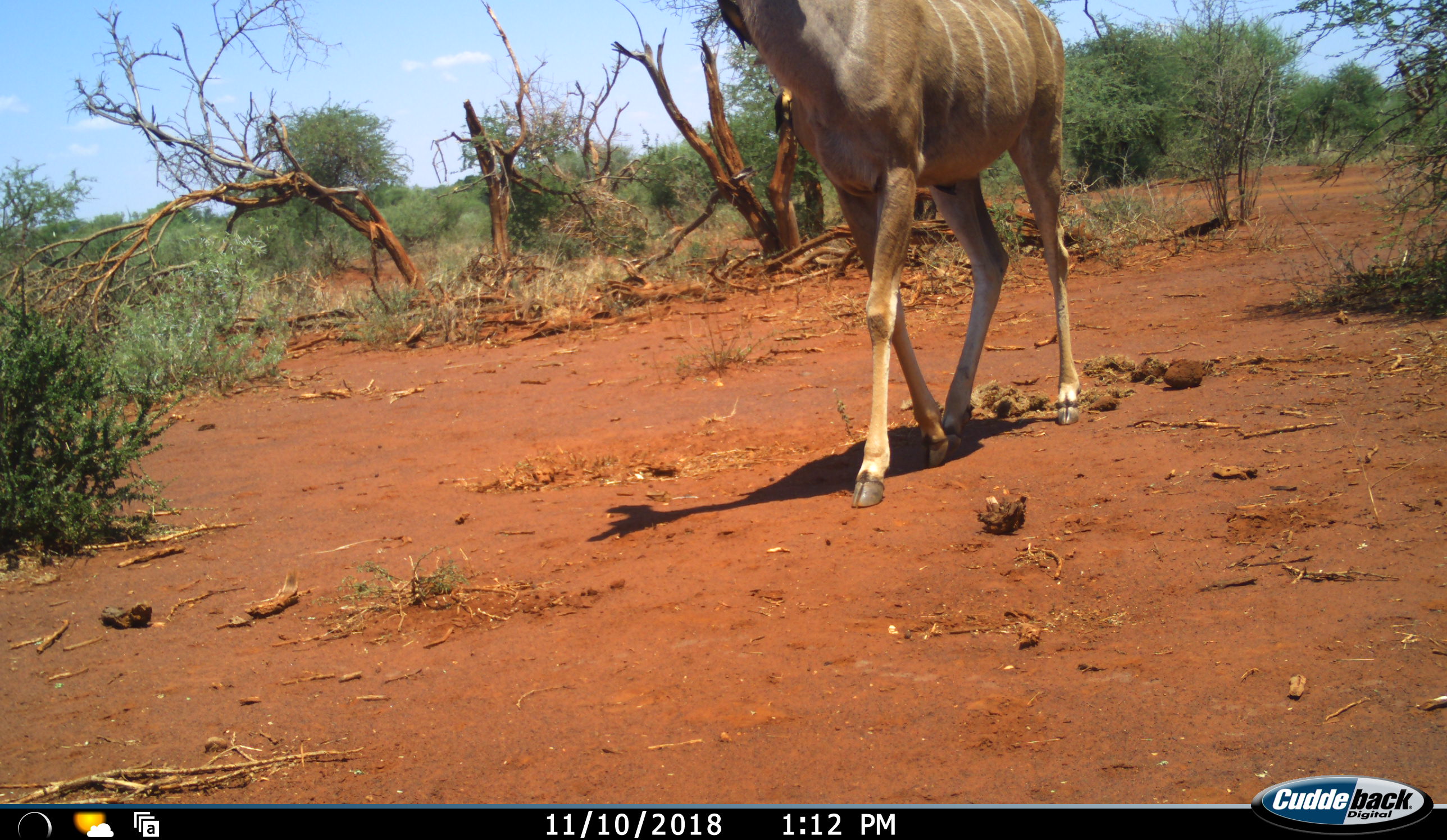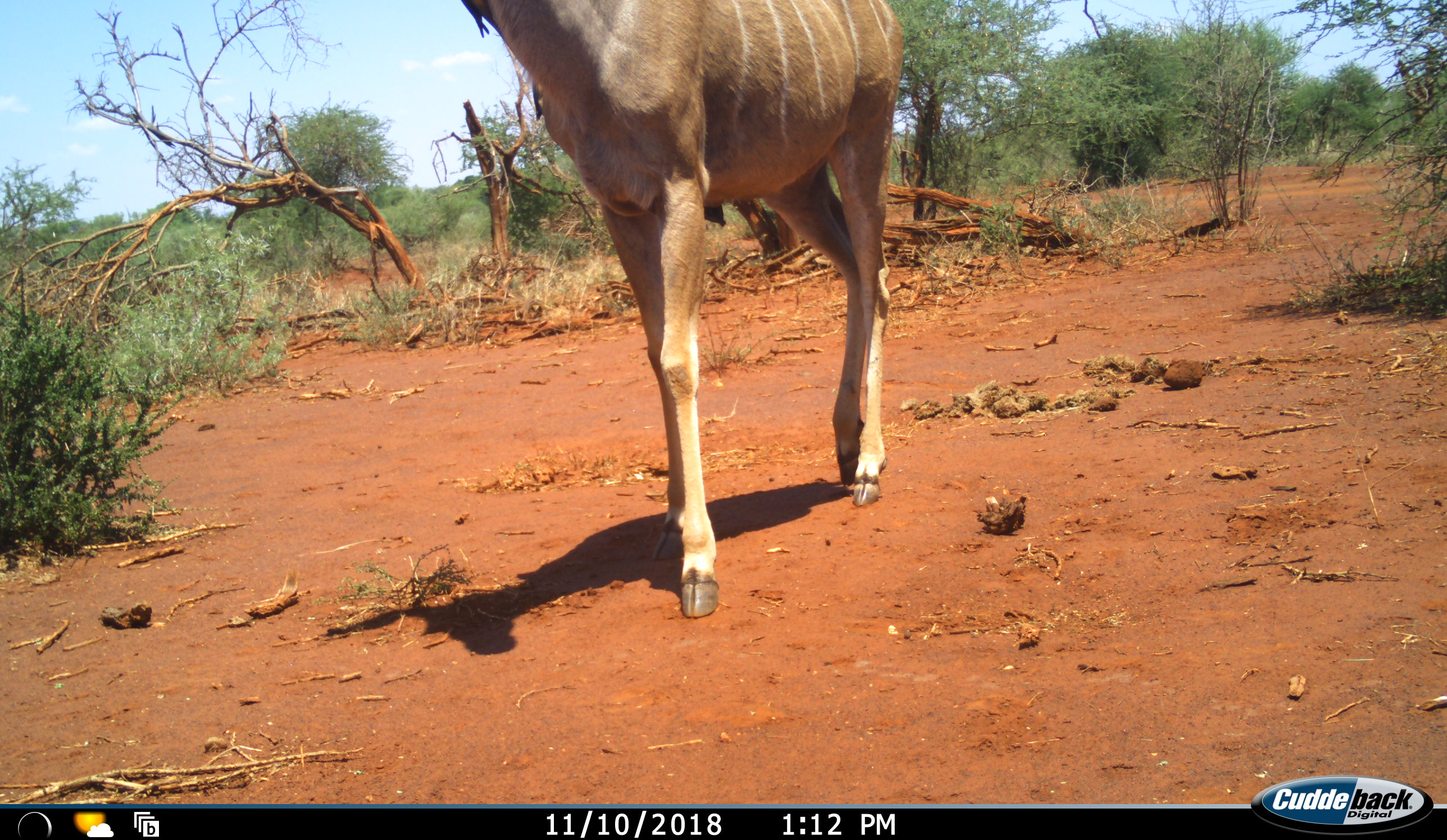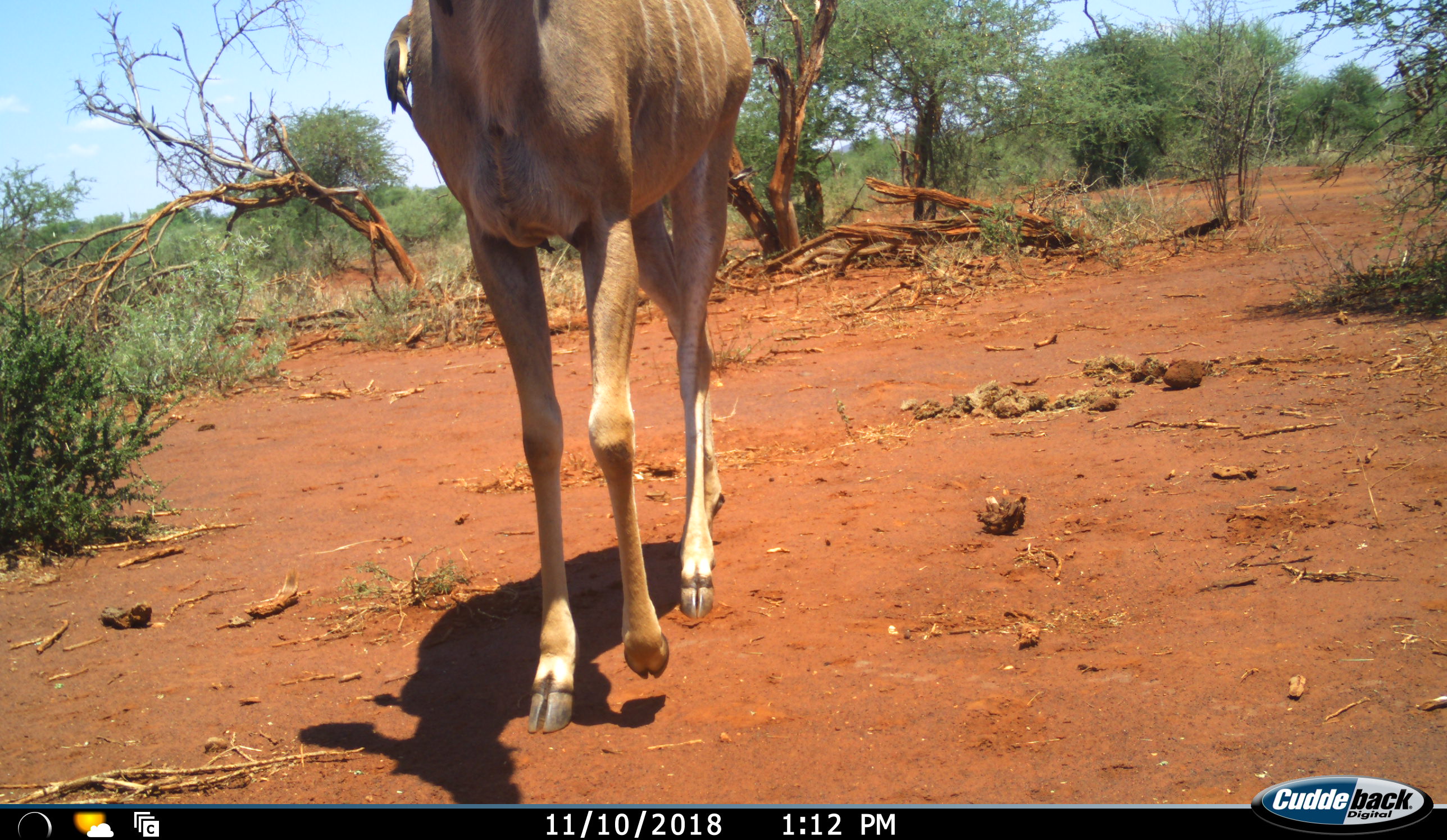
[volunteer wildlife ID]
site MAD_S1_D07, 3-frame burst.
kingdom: Animalia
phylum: Chordata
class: Mammalia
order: Artiodactyla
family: Bovidae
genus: Tragelaphus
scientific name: Tragelaphus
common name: kudu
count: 1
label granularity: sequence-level